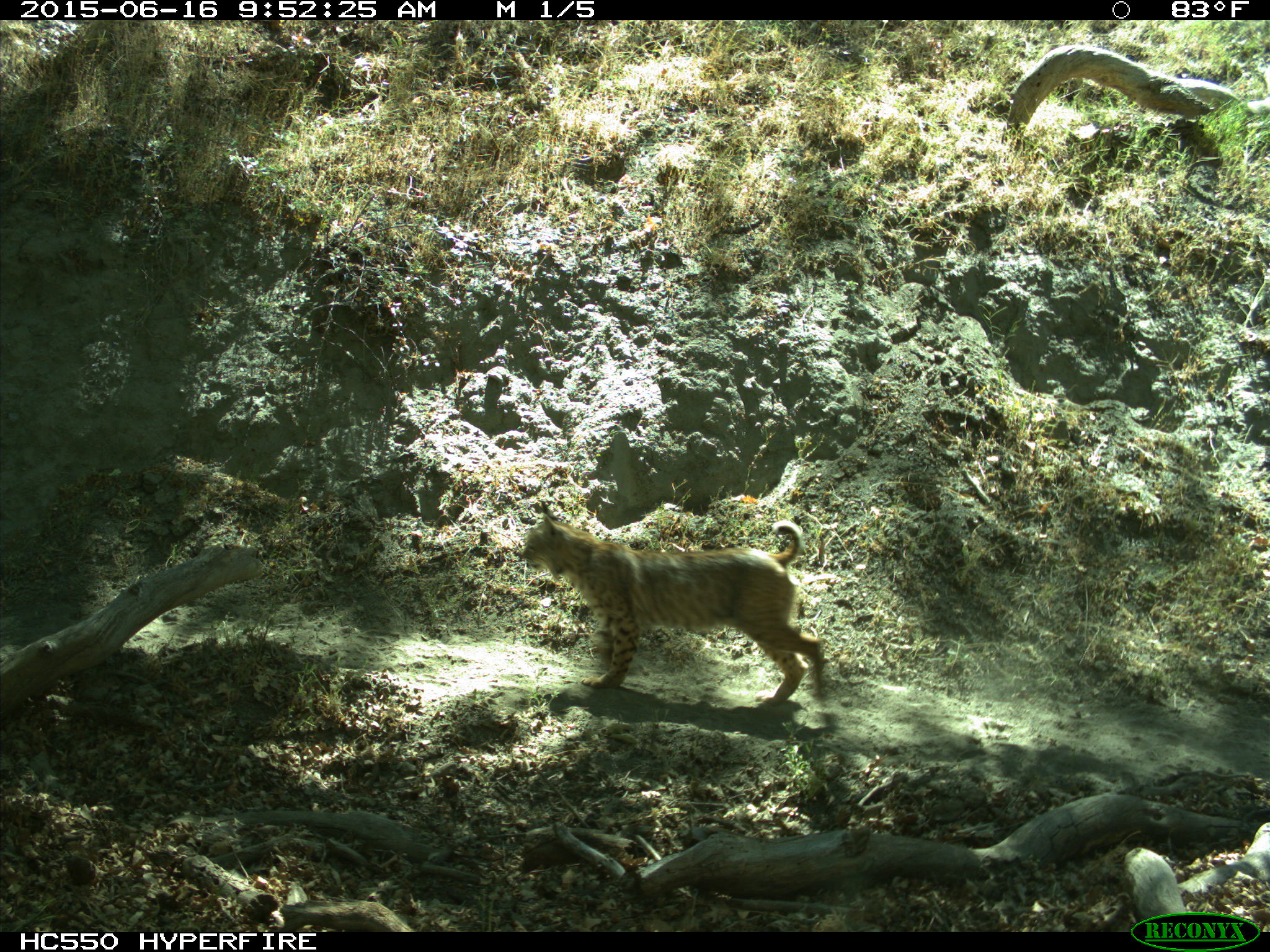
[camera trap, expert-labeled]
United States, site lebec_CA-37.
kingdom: Animalia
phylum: Chordata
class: Mammalia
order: Carnivora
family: Felidae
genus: Lynx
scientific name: Lynx rufus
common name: bobcat